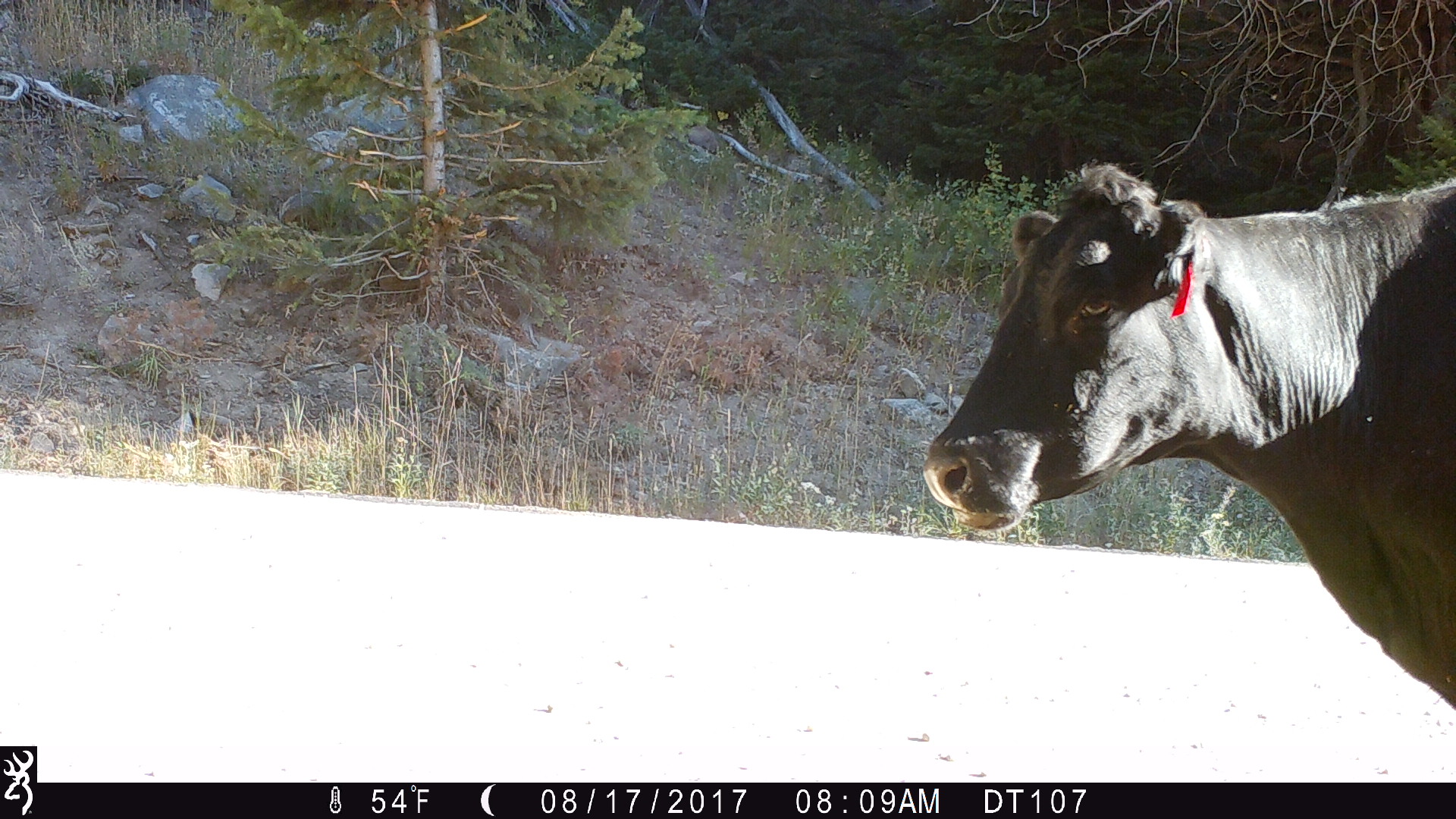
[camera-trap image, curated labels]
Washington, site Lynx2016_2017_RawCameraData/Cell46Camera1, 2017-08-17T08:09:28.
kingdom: Animalia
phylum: Chordata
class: Mammalia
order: Artiodactyla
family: Bovidae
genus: Bos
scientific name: Bos taurus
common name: domestic cattle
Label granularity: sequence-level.